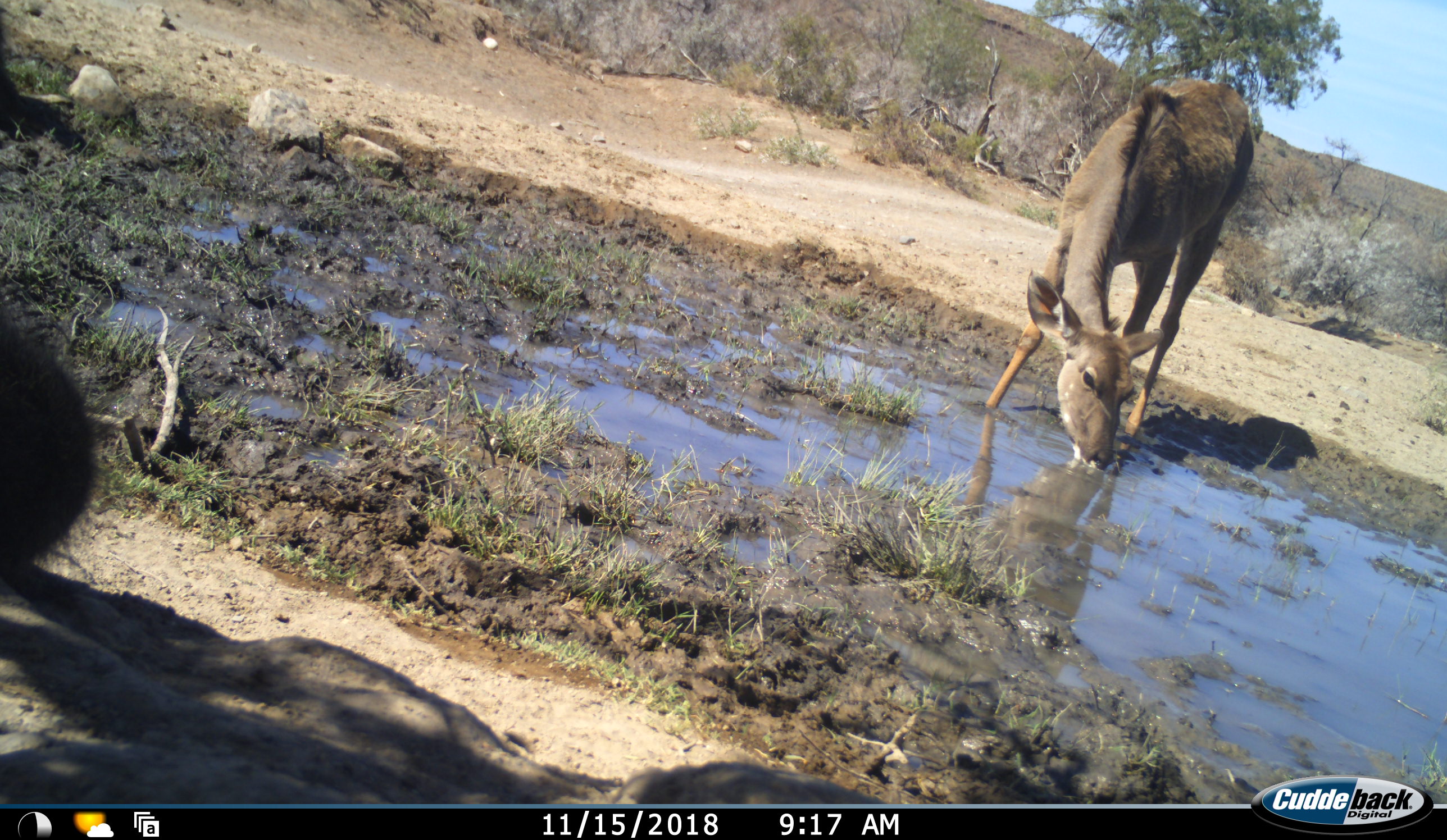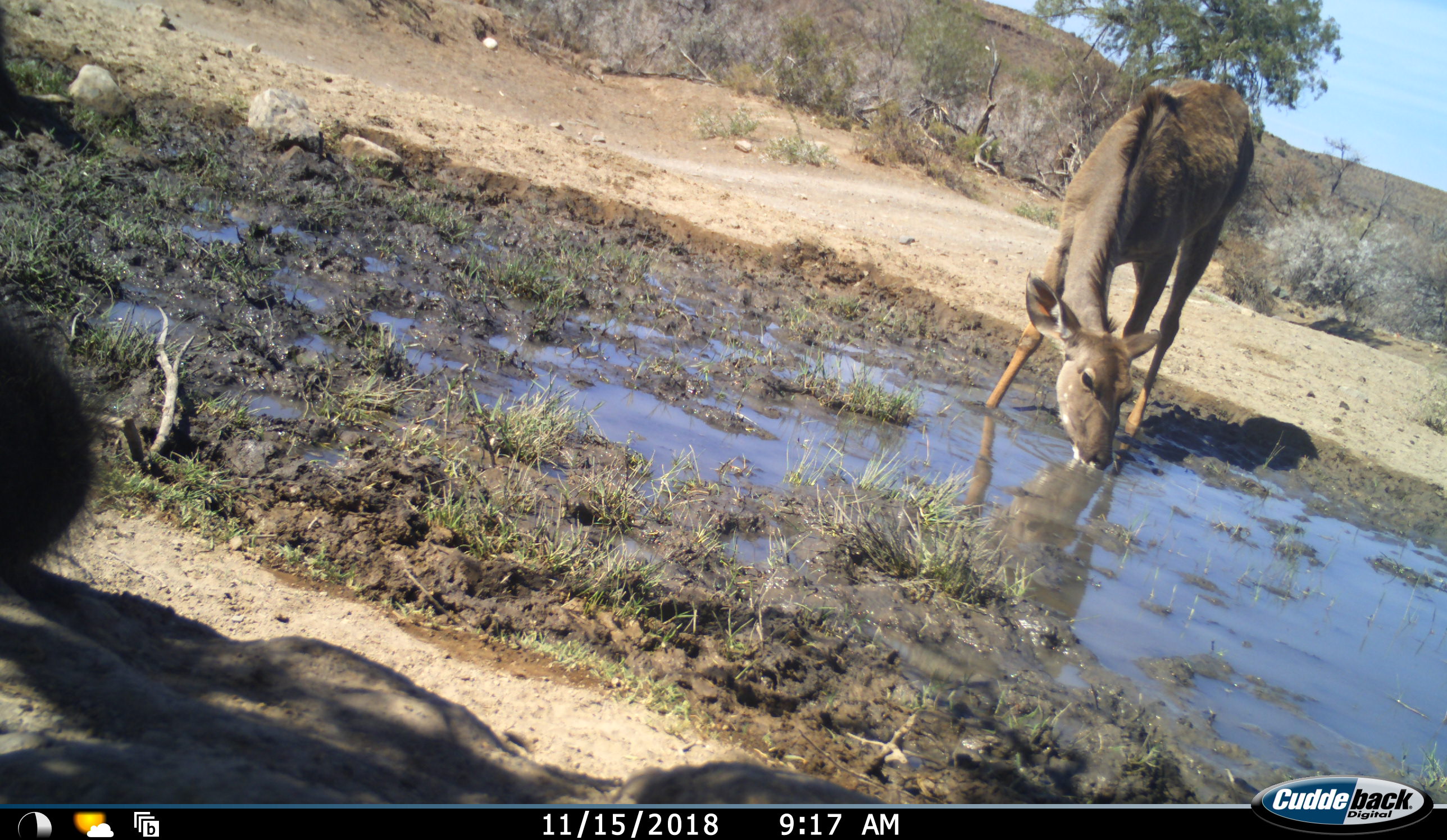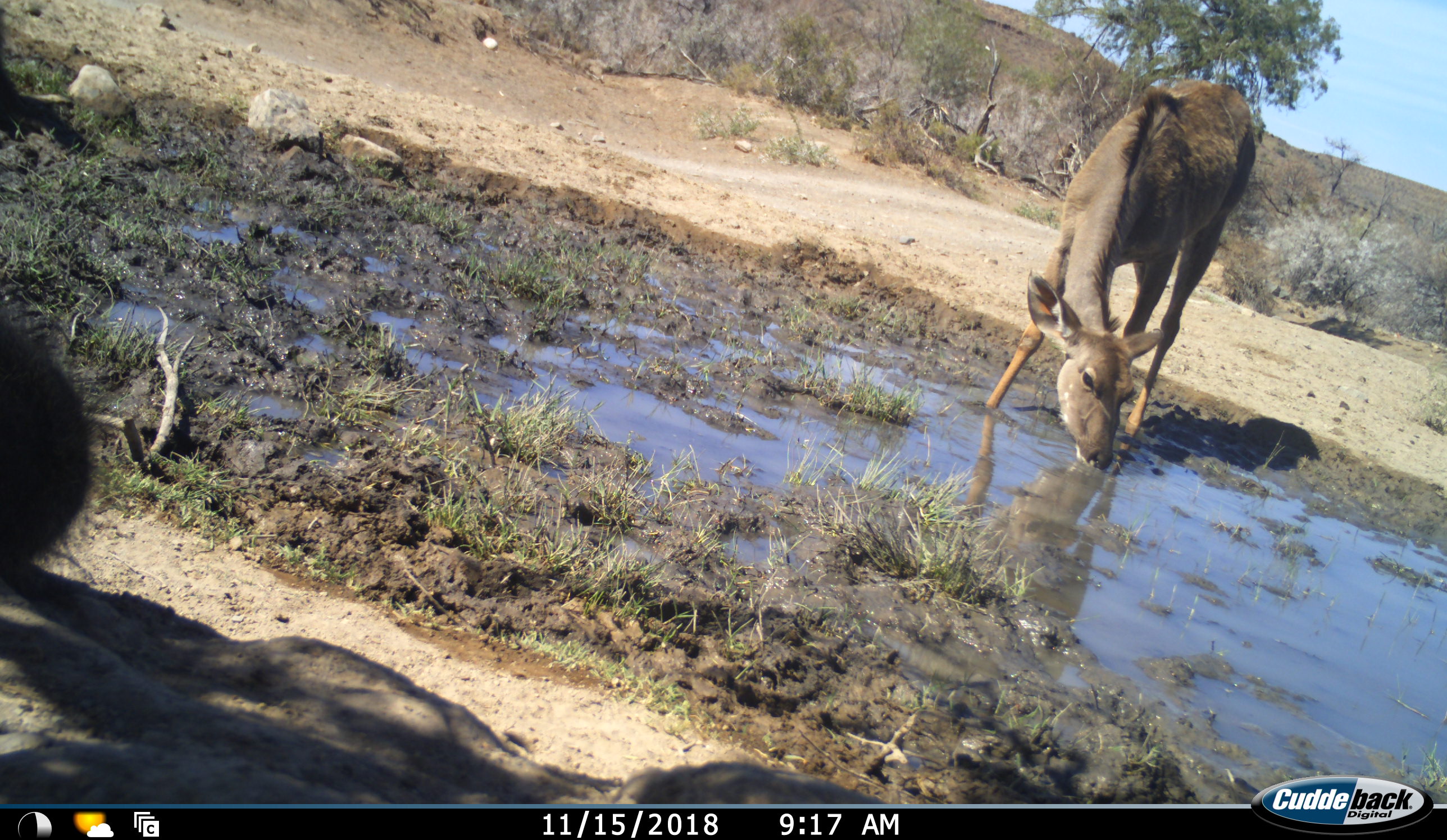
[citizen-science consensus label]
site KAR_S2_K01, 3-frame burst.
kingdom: Animalia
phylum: Chordata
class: Mammalia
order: Artiodactyla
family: Bovidae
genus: Tragelaphus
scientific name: Tragelaphus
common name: kudu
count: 1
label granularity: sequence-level